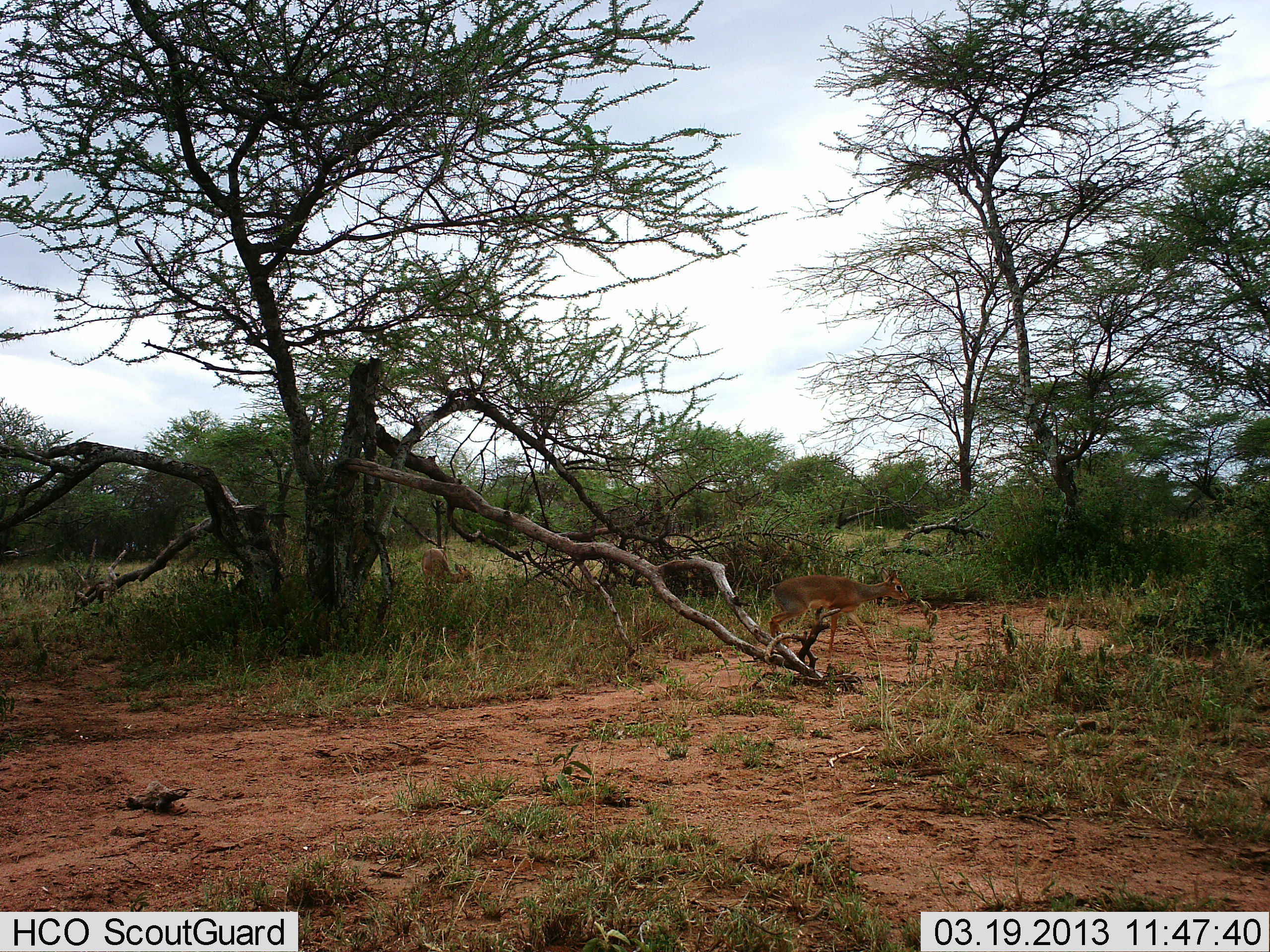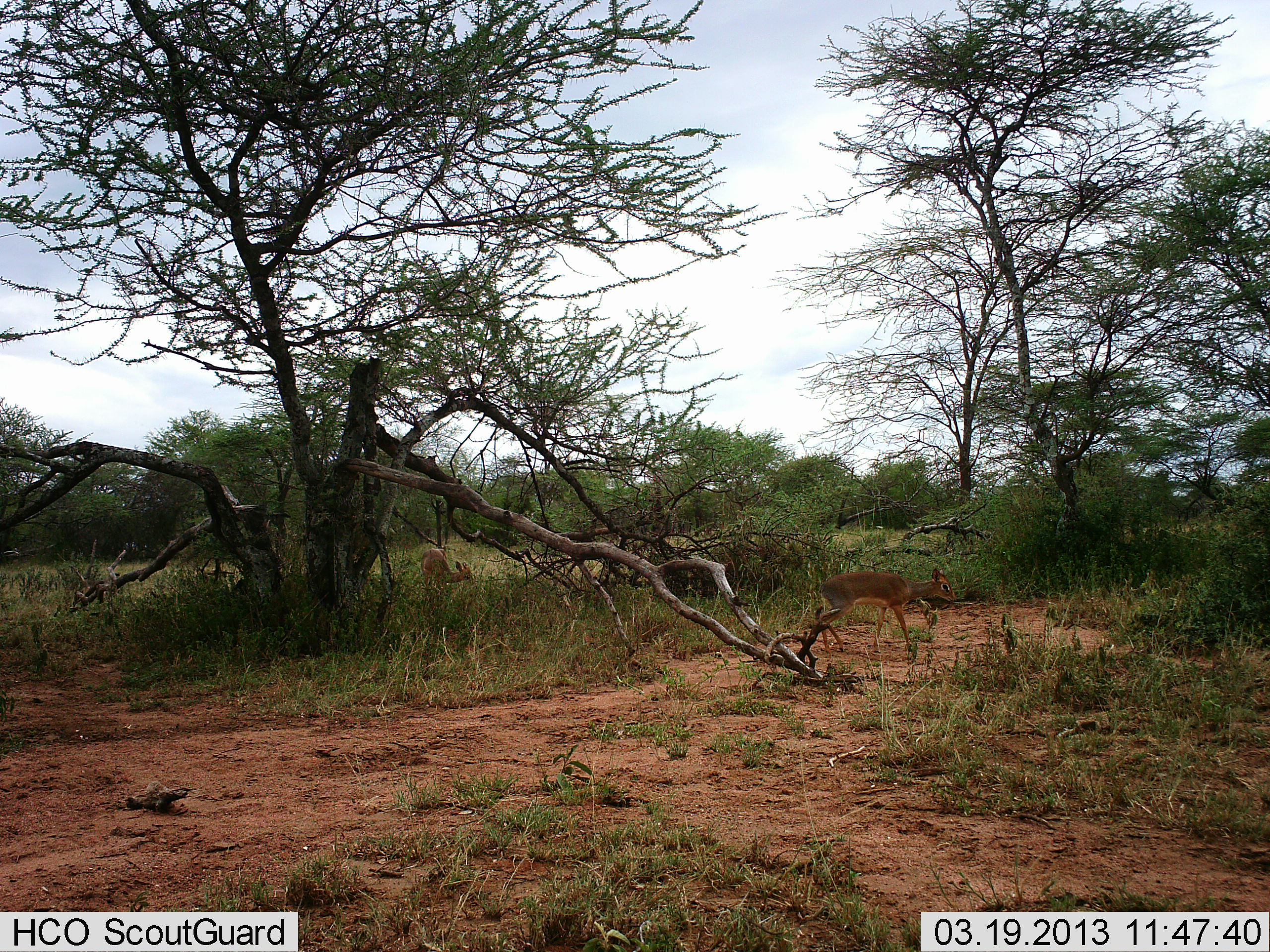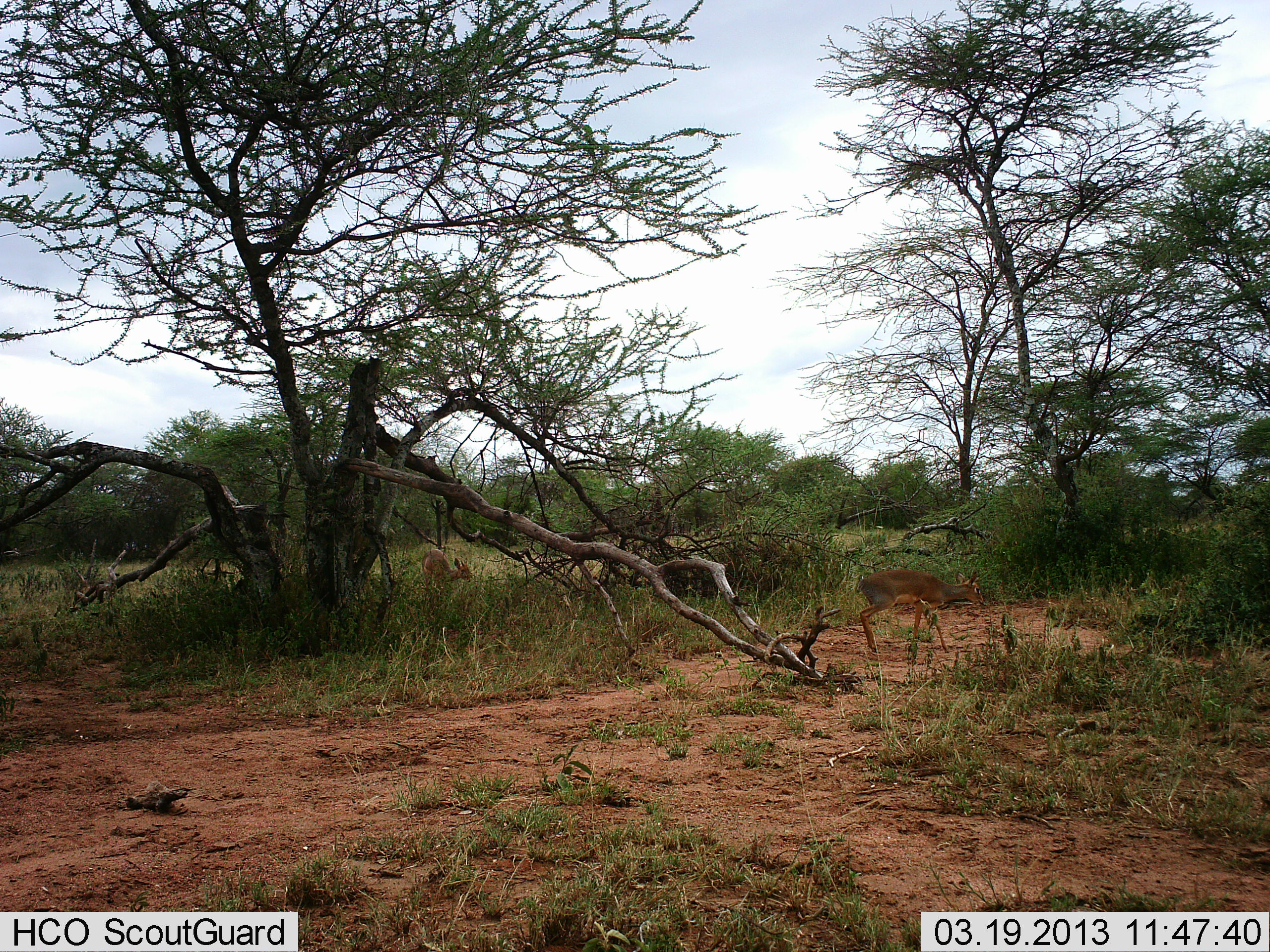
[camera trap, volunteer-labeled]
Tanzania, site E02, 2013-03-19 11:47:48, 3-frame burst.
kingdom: Animalia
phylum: Chordata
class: Mammalia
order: Artiodactyla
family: Bovidae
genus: Madoqua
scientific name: Madoqua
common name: dikdik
Dikdik (Madoqua), count 2. Behavior (volunteer vote fractions): standing 19%, resting 0%, moving 92%, interacting 0%. Young present (vote fraction): 0%. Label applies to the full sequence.